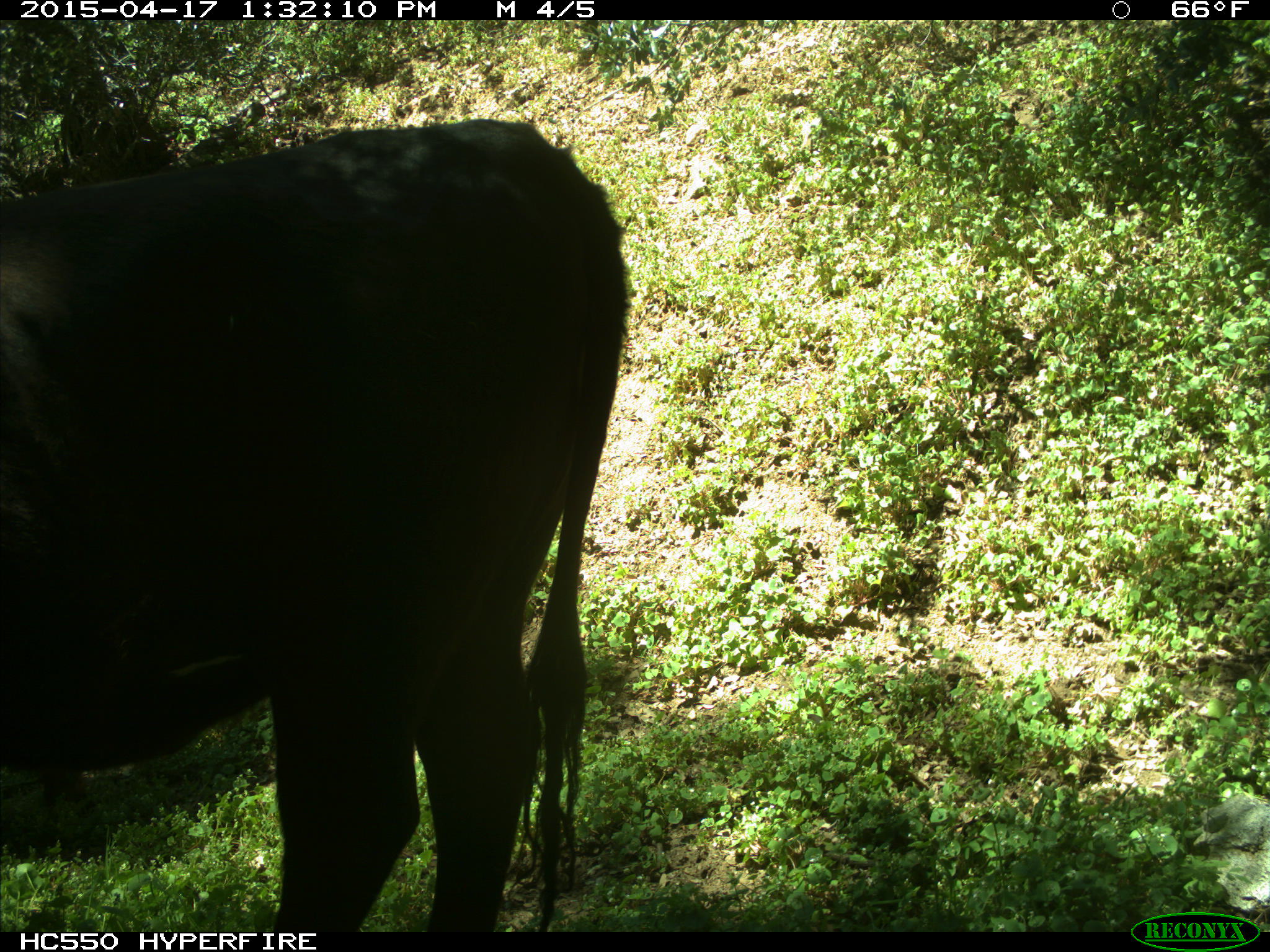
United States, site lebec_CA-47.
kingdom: Animalia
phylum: Chordata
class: Mammalia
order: Artiodactyla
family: Bovidae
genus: Bos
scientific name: Bos taurus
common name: domestic cow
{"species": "Bos taurus (domestic cow)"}